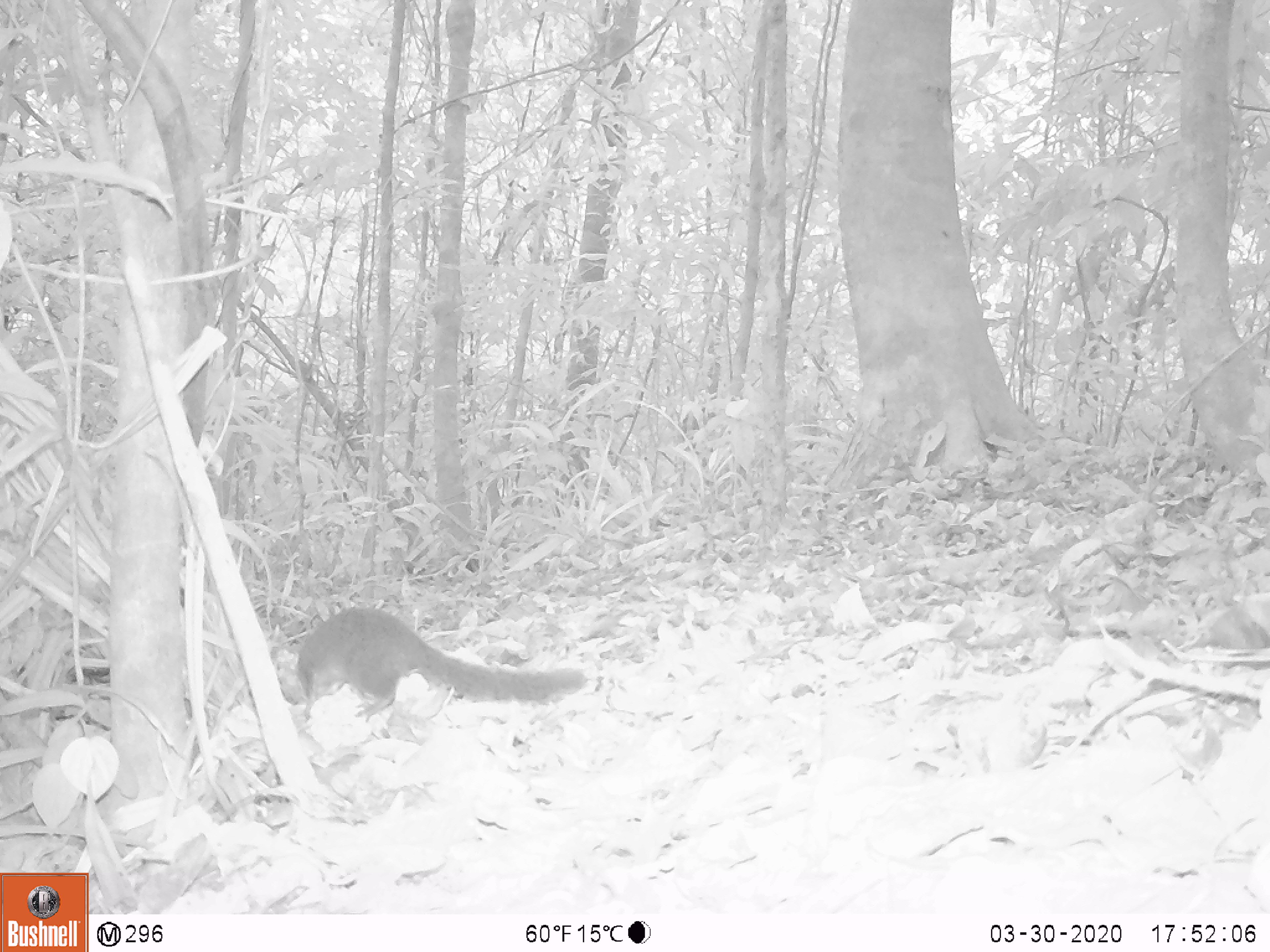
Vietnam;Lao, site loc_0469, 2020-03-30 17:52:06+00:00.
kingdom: Animalia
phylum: Chordata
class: Mammalia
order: Scandentia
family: Tupaiidae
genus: Tupaia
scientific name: Tupaia belangeri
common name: northern treeshrew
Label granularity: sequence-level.